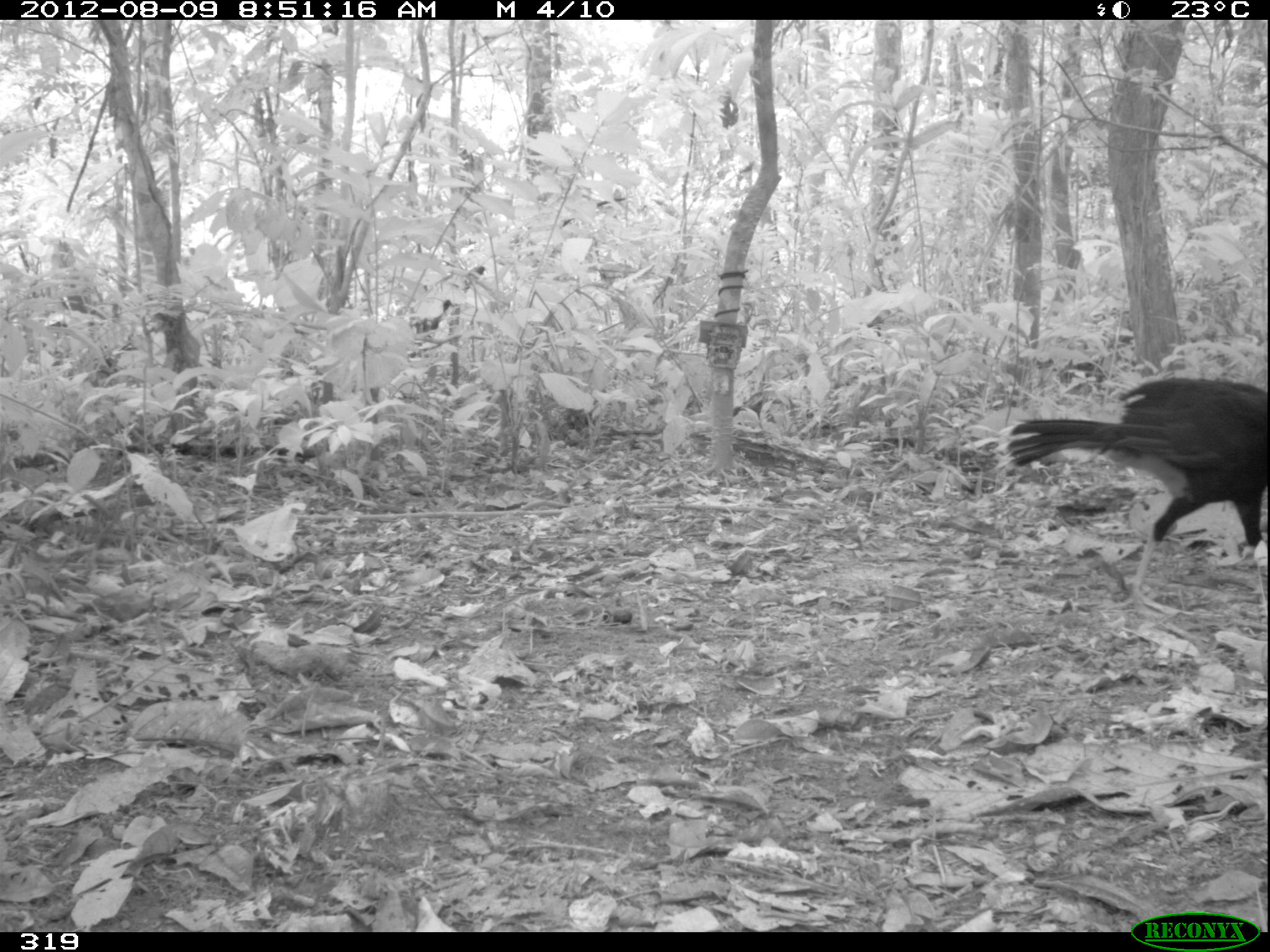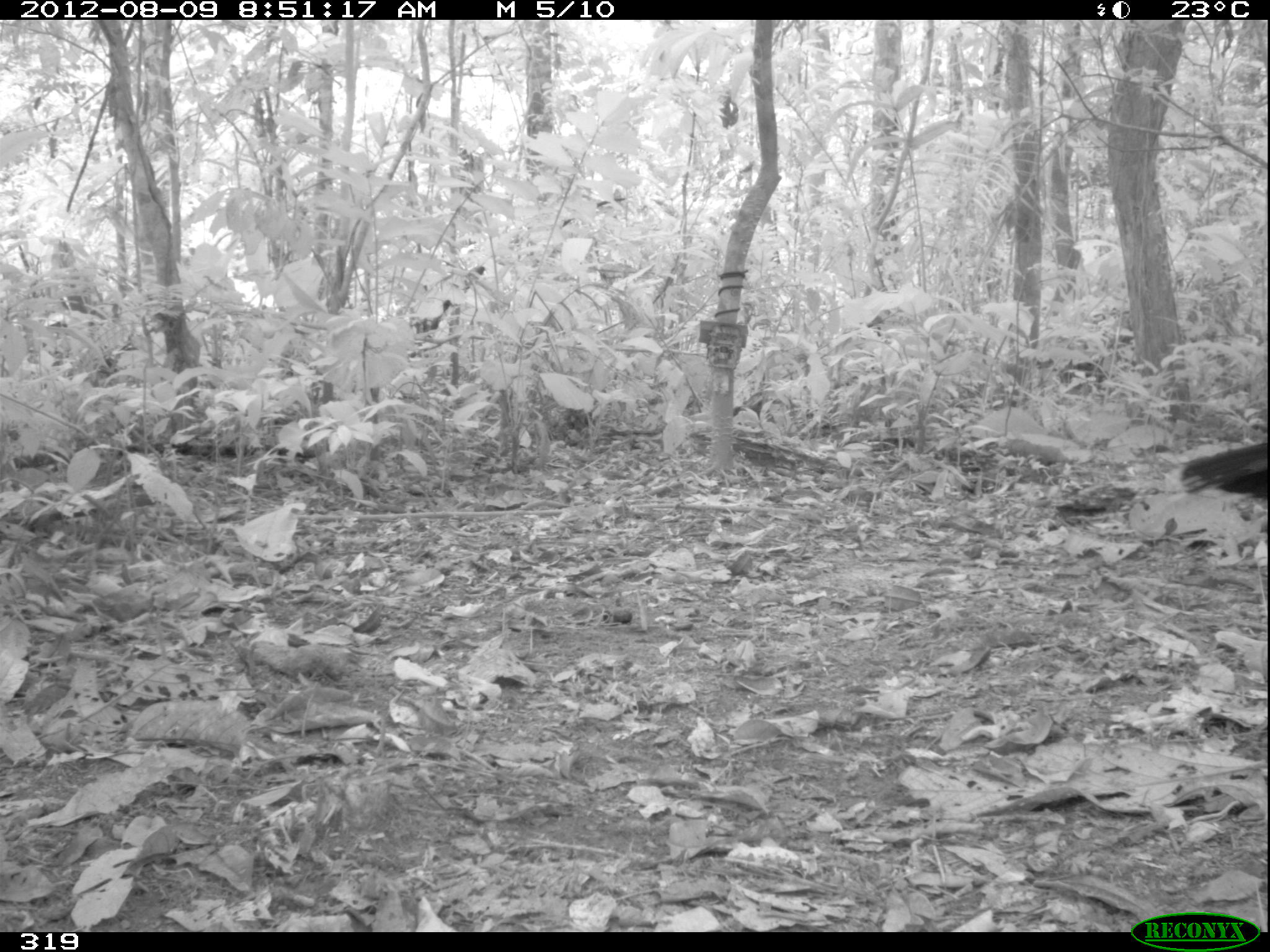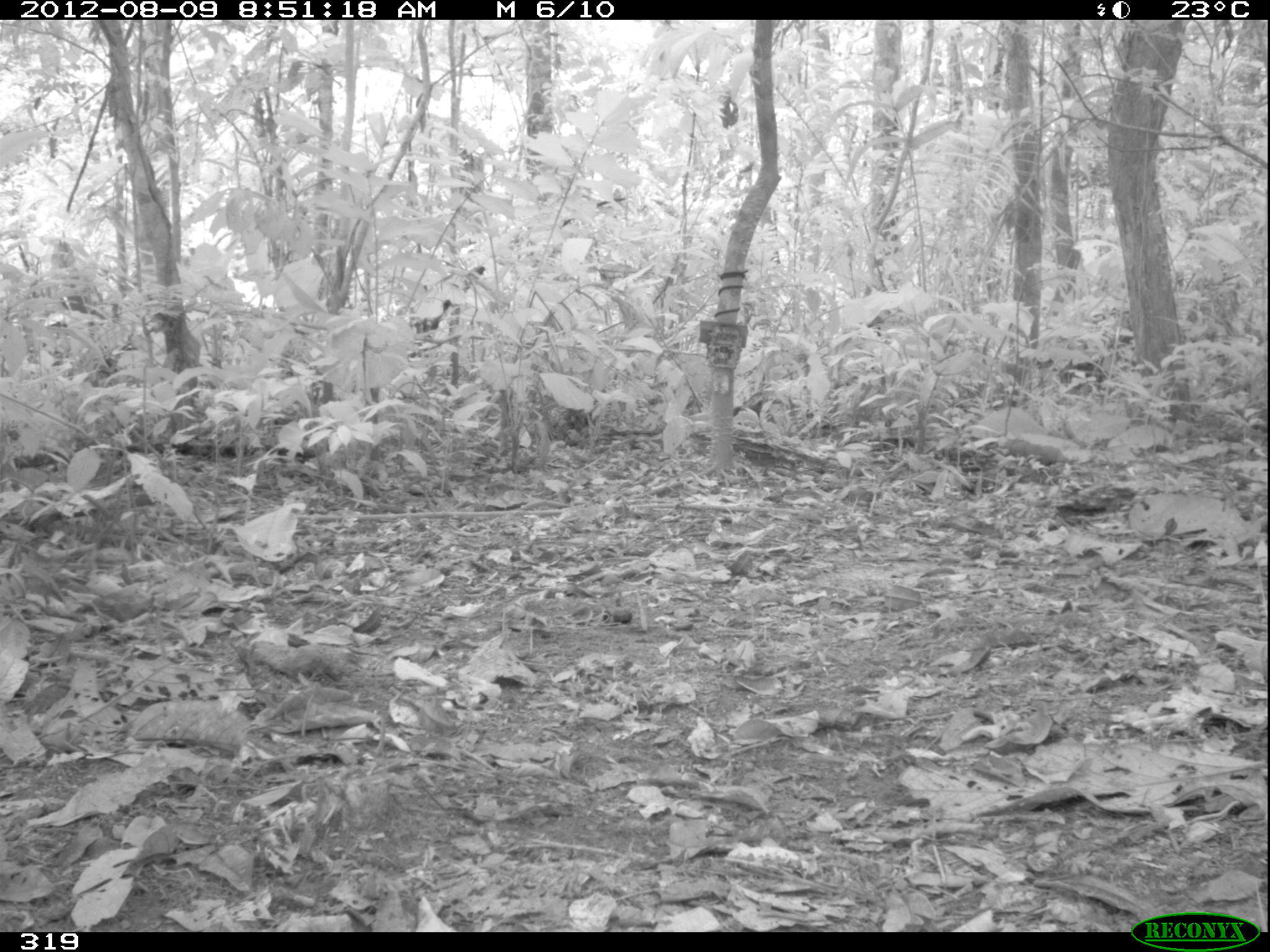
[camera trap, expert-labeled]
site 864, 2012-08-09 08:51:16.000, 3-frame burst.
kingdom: Animalia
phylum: Chordata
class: Aves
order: Galliformes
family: Cracidae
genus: Mitu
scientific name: Mitu tuberosum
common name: razor-billed curassow